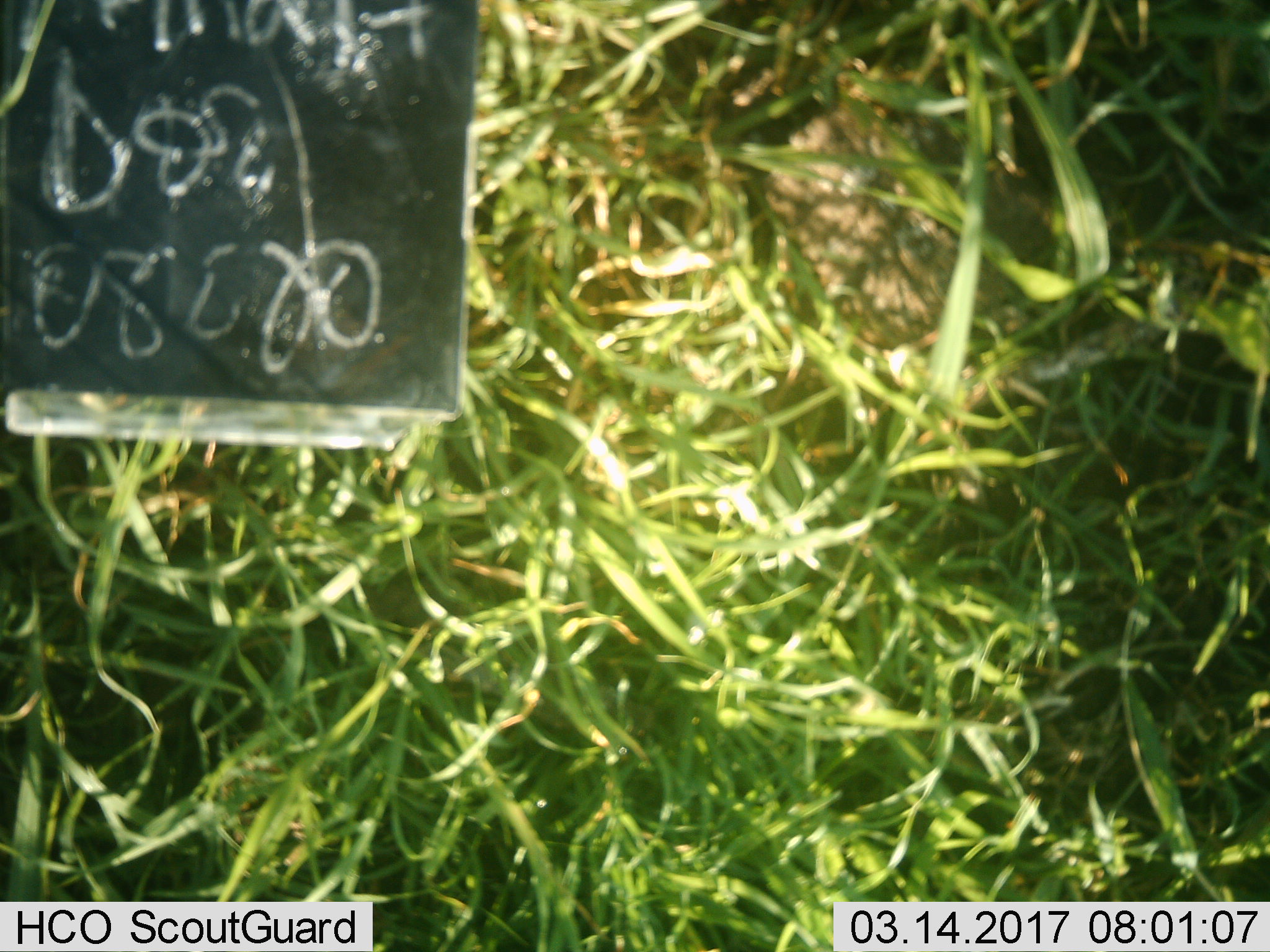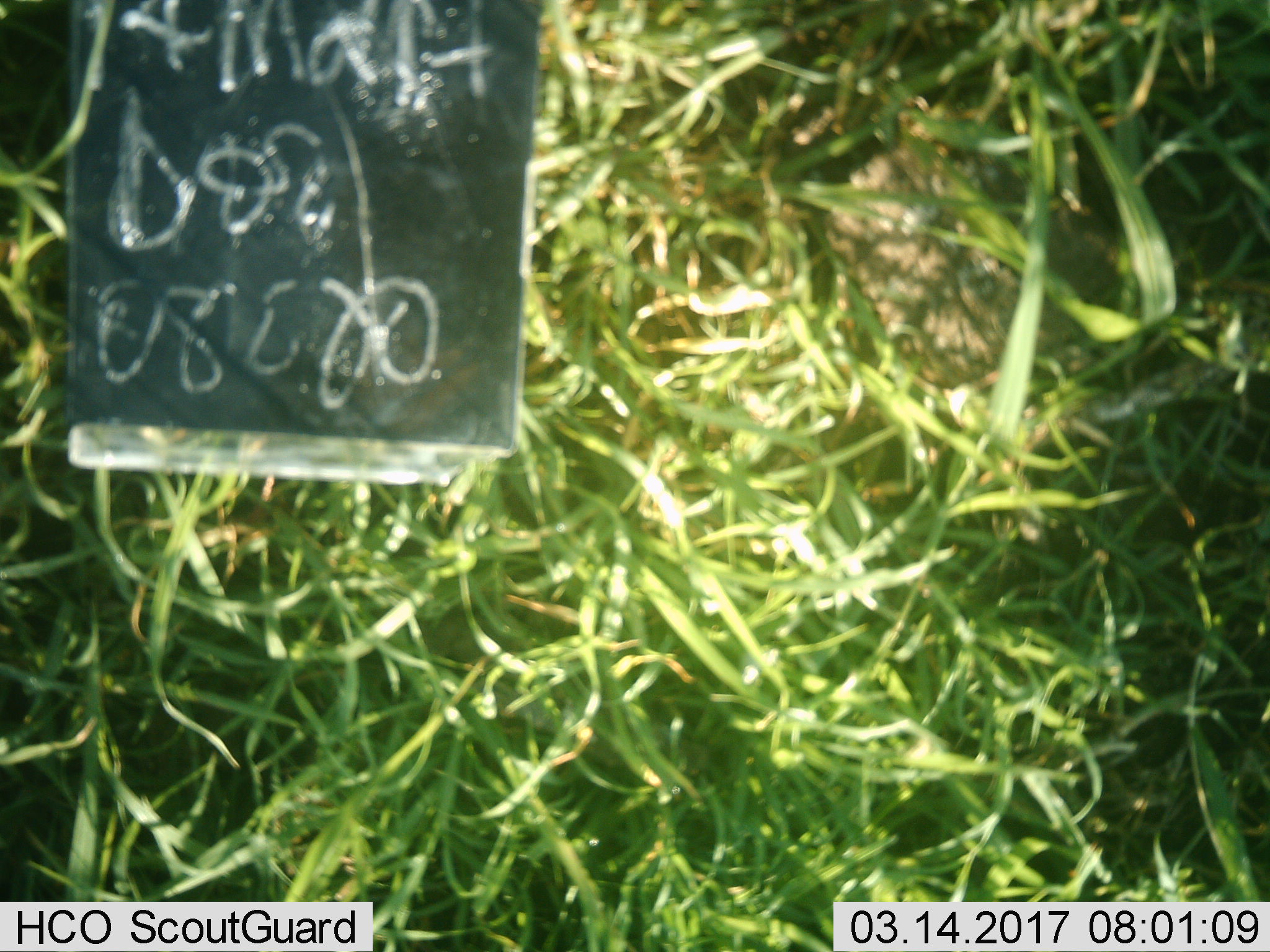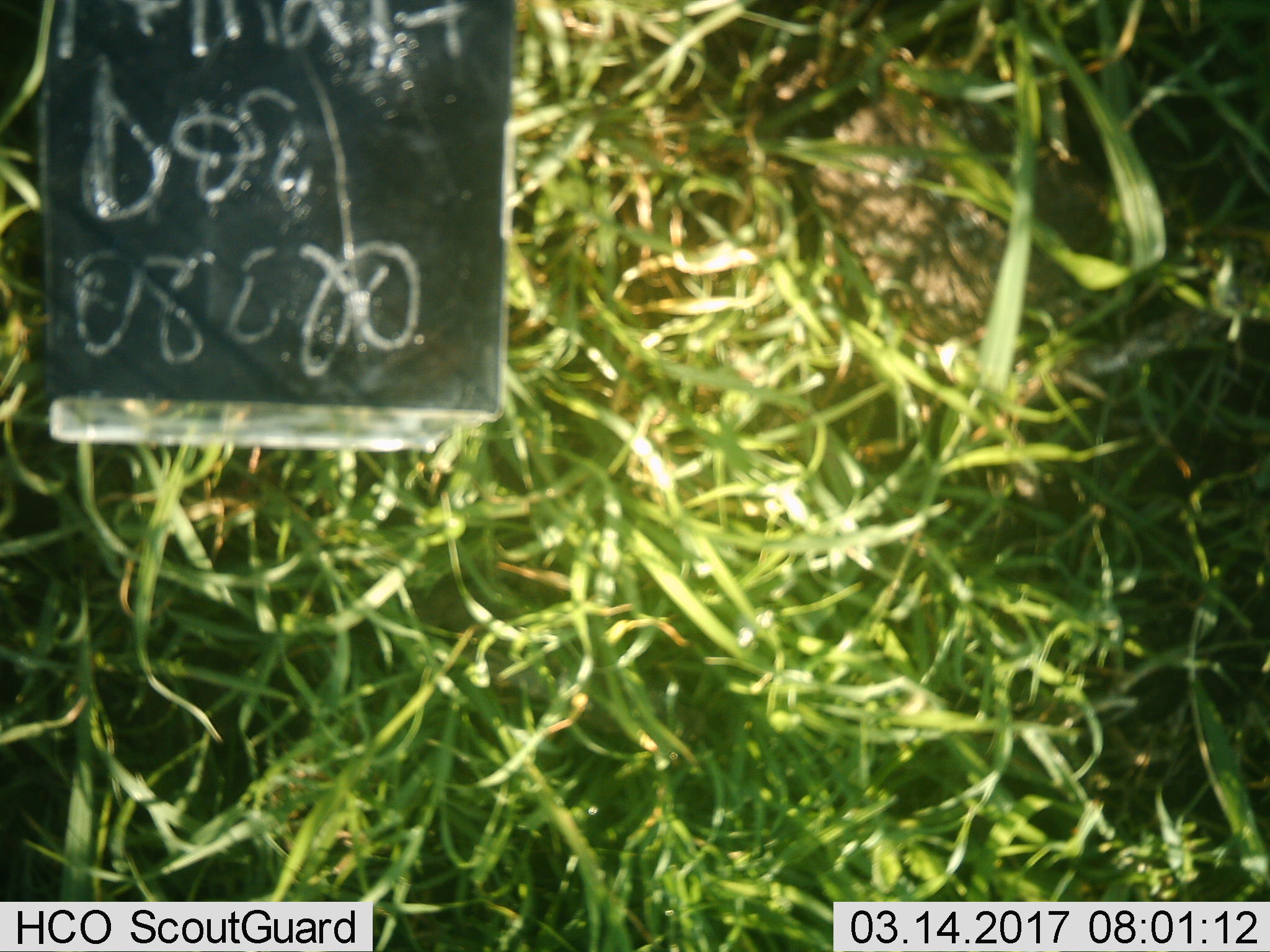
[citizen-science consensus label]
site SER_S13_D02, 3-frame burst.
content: unidentified animal